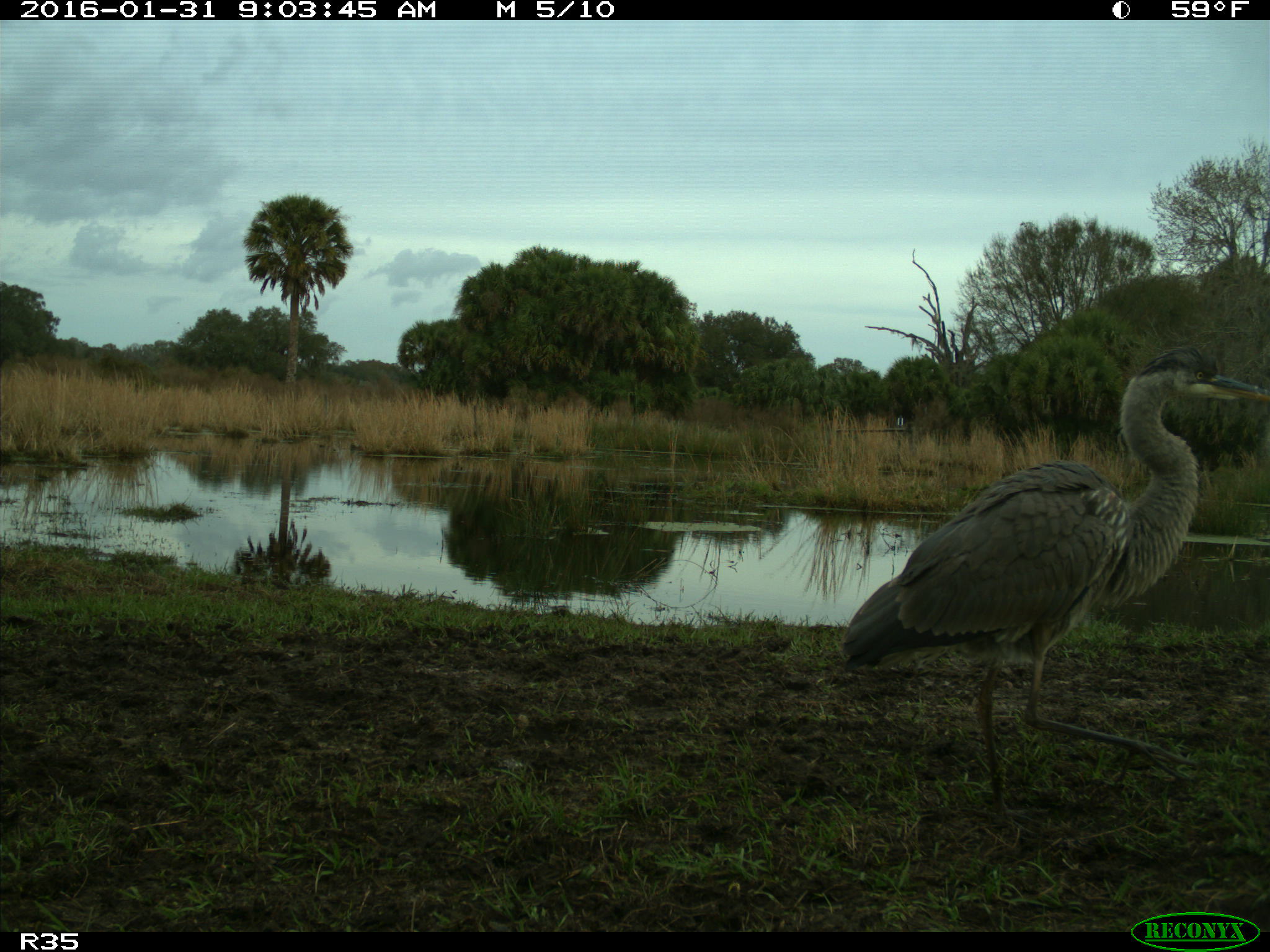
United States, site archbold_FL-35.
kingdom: Animalia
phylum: Chordata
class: Aves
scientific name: Aves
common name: birds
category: unidentified bird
Unidentified bird (birds) (Aves).